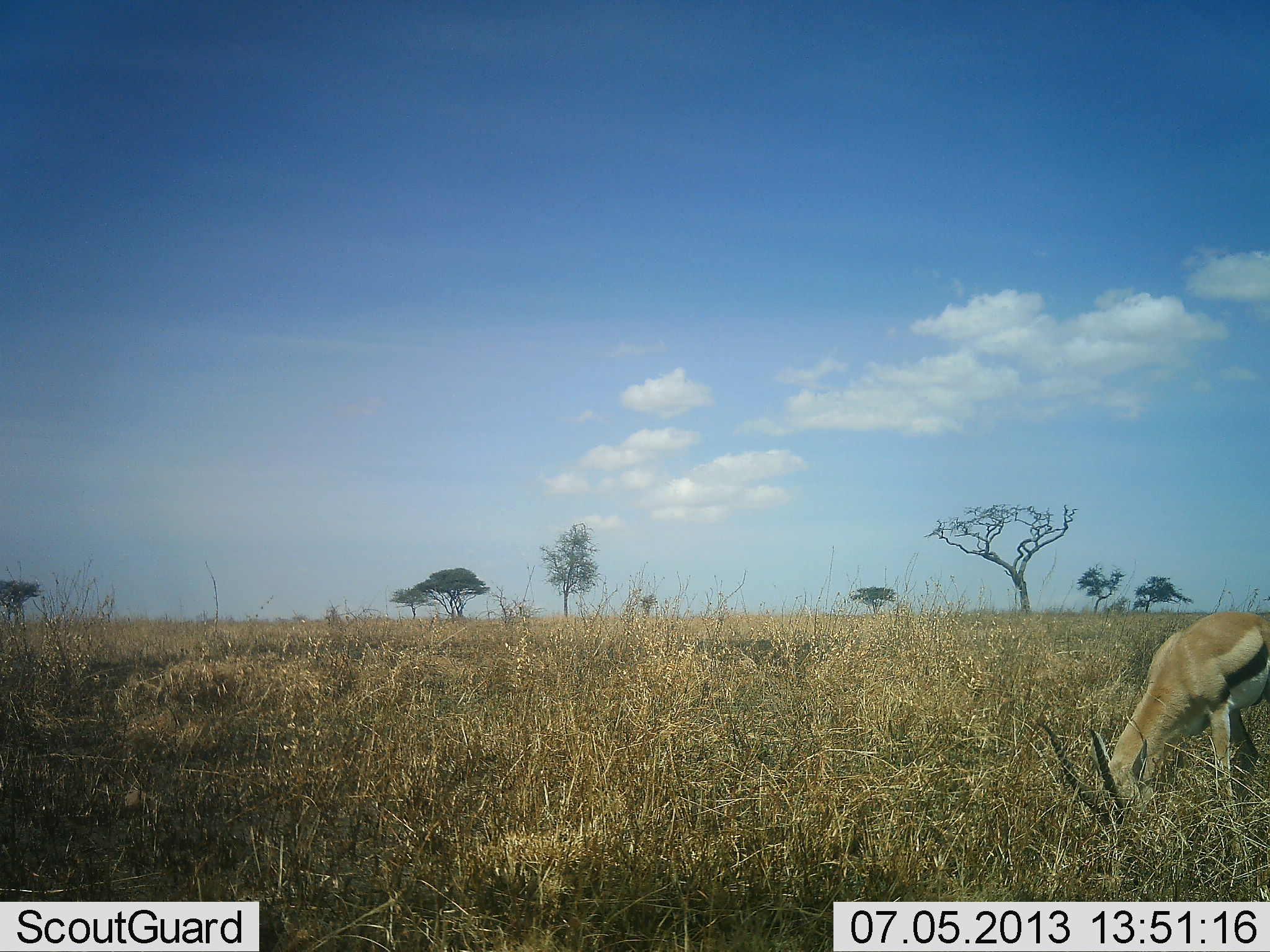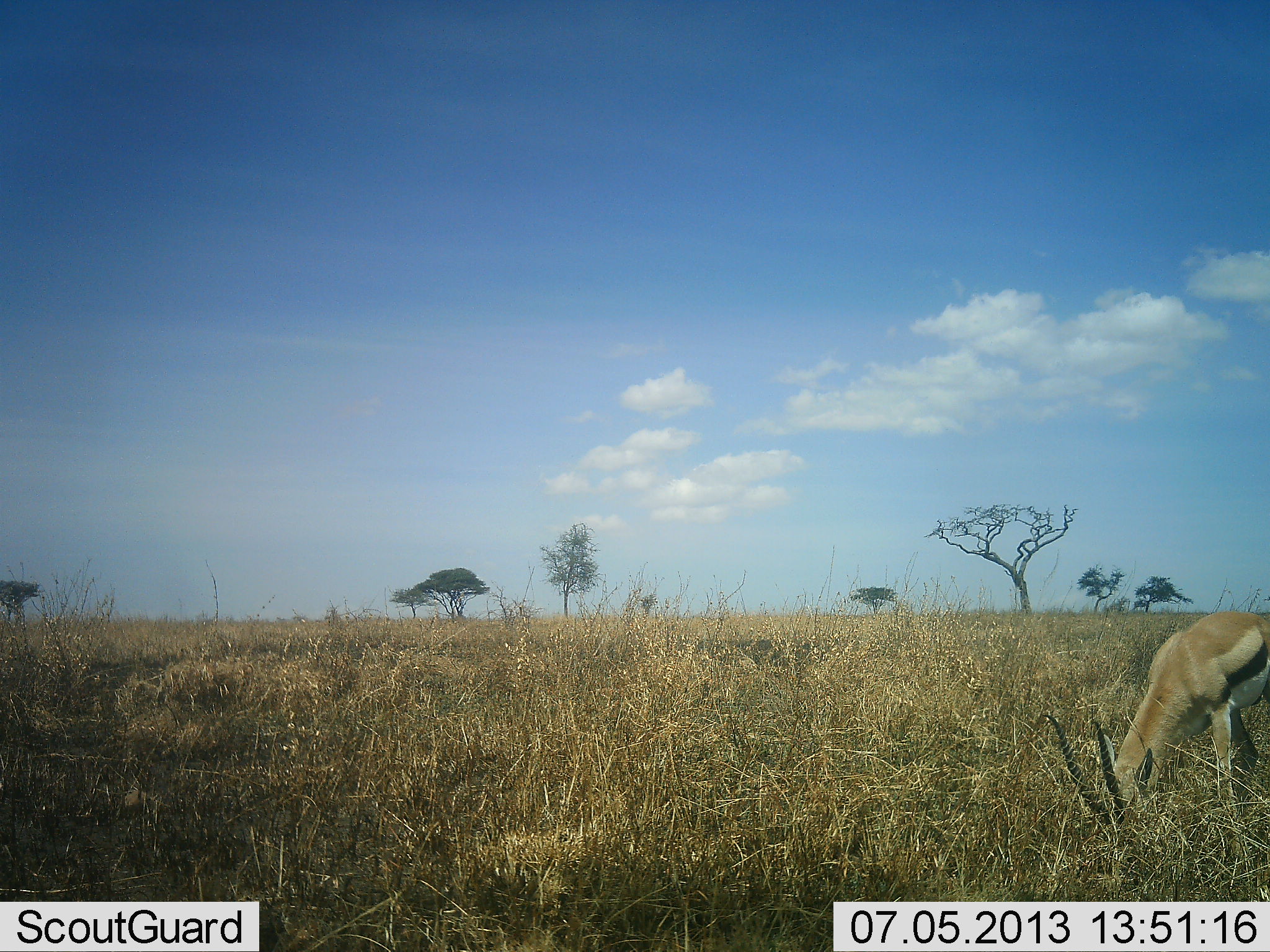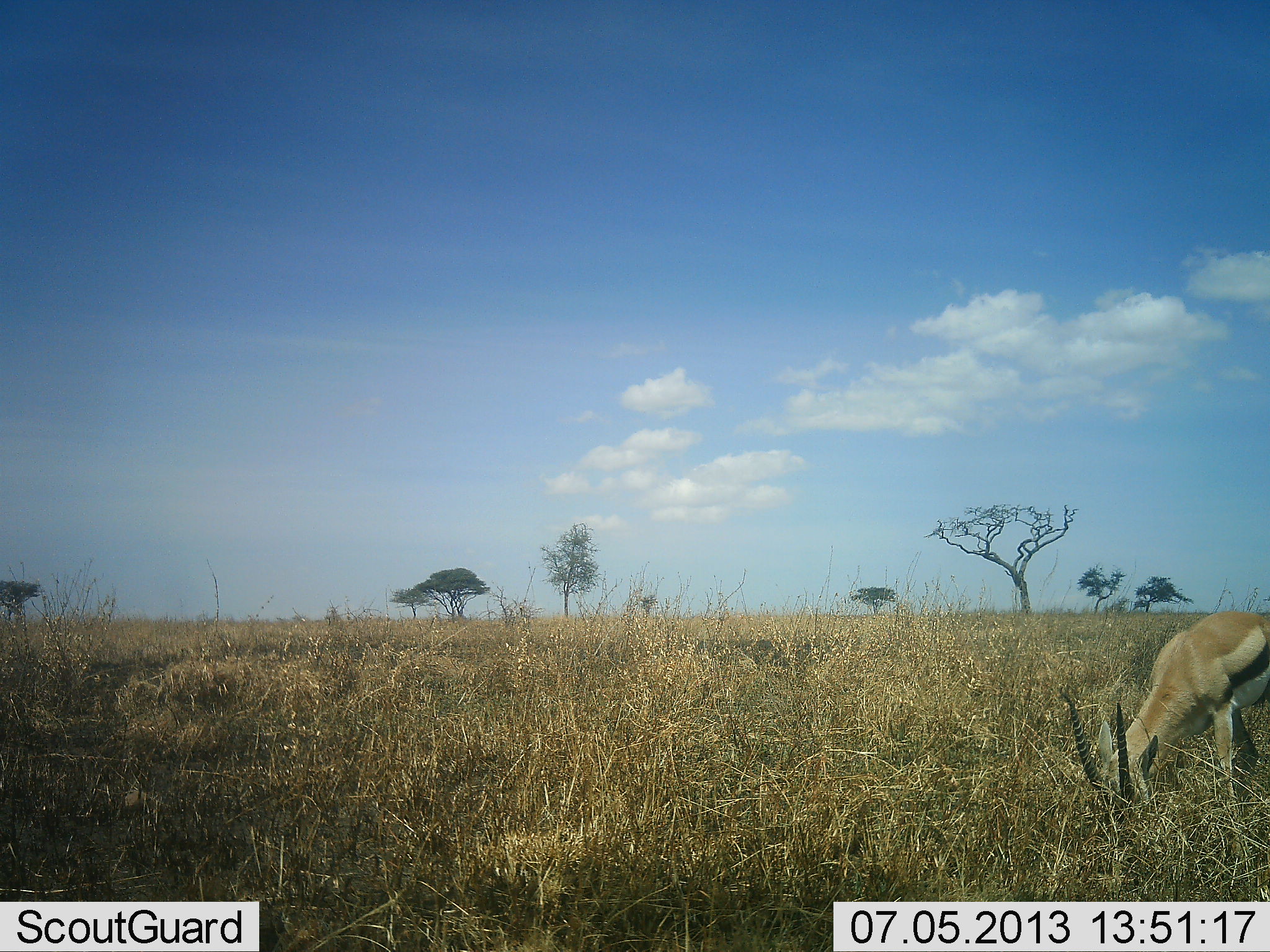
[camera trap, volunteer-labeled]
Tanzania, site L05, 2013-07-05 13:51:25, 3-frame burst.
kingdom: Animalia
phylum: Chordata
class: Mammalia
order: Artiodactyla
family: Bovidae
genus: Eudorcas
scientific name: Eudorcas thomsonii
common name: thomson's gazelle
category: gazellethomsons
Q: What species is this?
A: Gazellethomsons (thomson's gazelle) (Eudorcas thomsonii).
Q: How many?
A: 1.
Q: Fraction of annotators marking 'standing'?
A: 25%.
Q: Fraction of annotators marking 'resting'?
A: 0%.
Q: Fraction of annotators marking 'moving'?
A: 0%.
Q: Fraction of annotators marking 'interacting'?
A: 0%.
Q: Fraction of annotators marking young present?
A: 0%.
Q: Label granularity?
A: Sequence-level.